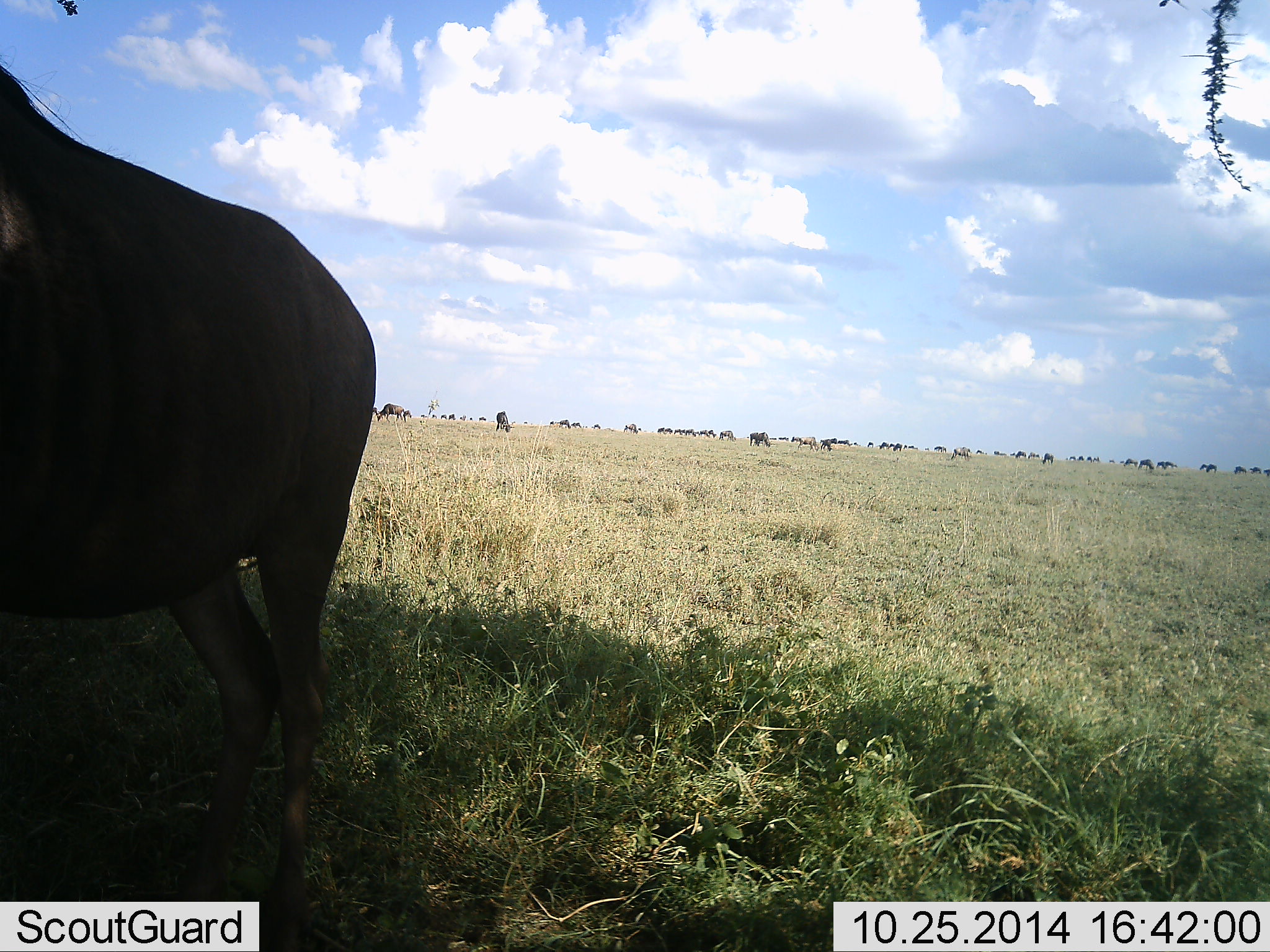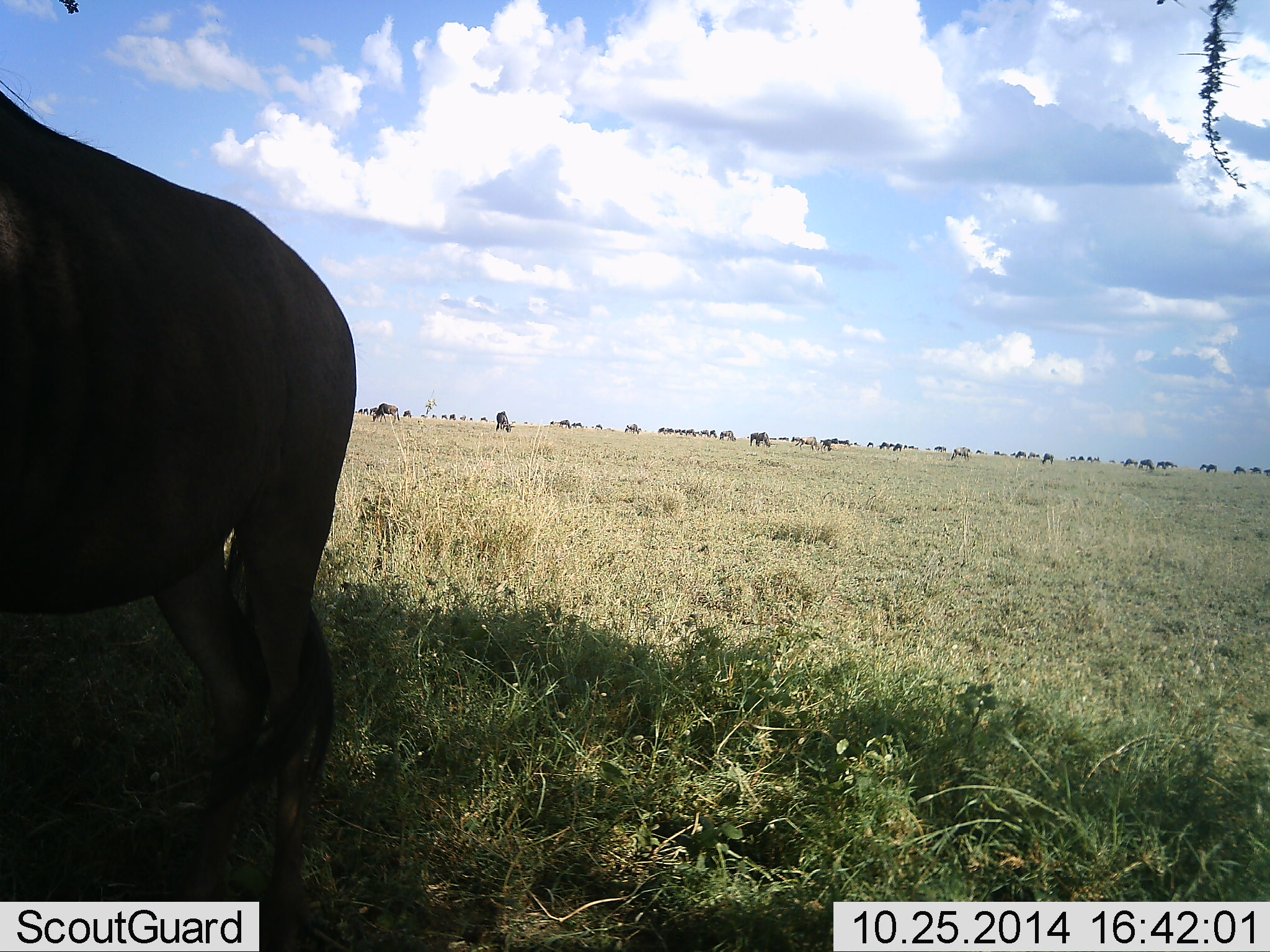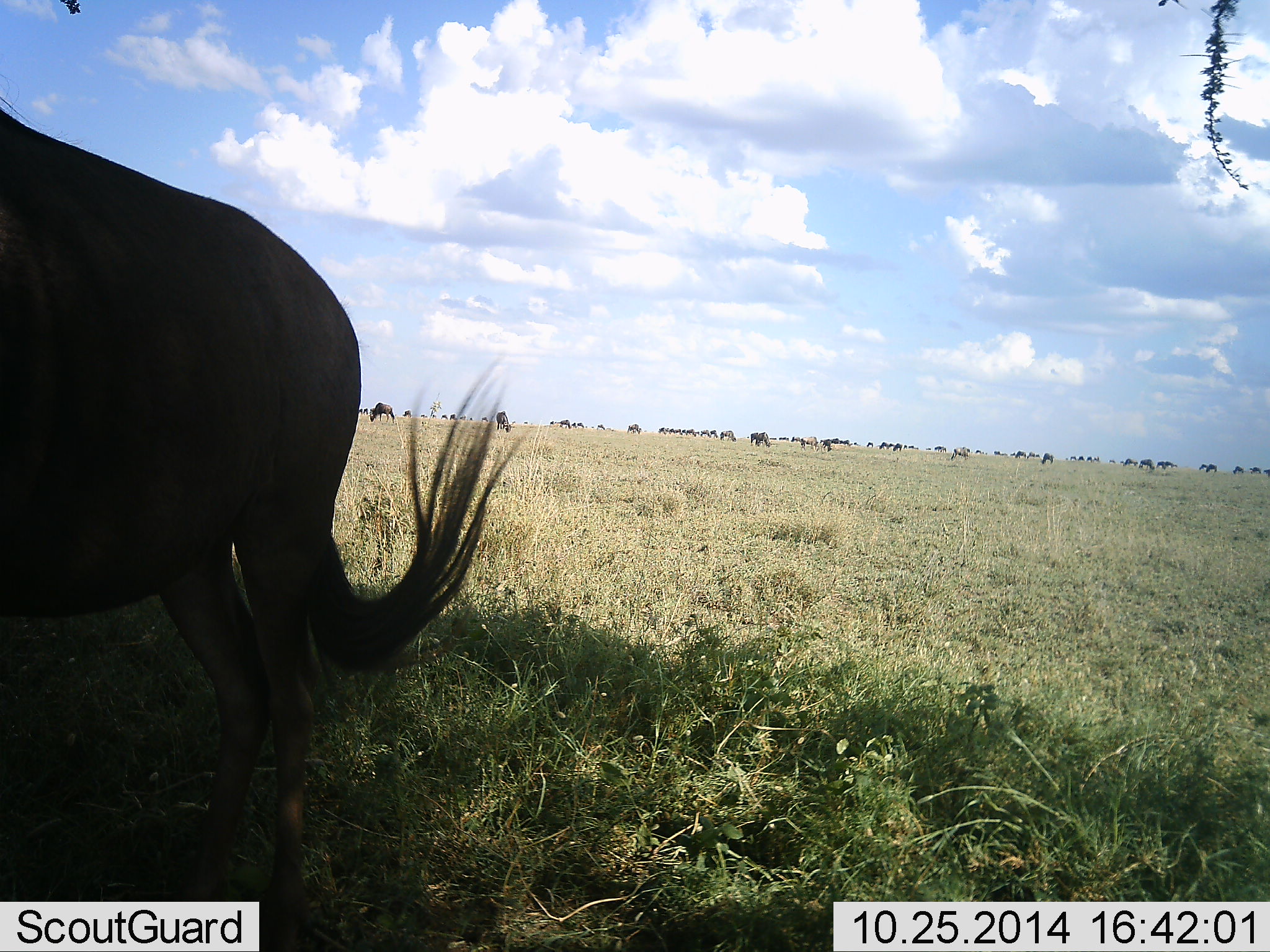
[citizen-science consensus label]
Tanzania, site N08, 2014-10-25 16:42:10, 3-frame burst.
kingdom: Animalia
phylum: Chordata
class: Mammalia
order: Artiodactyla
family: Bovidae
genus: Connochaetes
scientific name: Connochaetes taurinus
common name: blue wildebeest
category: wildebeest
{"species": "wildebeest (blue wildebeest) (Connochaetes taurinus)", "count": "11-50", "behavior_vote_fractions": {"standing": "80%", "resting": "0%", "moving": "20%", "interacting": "10%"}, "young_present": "0%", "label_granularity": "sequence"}